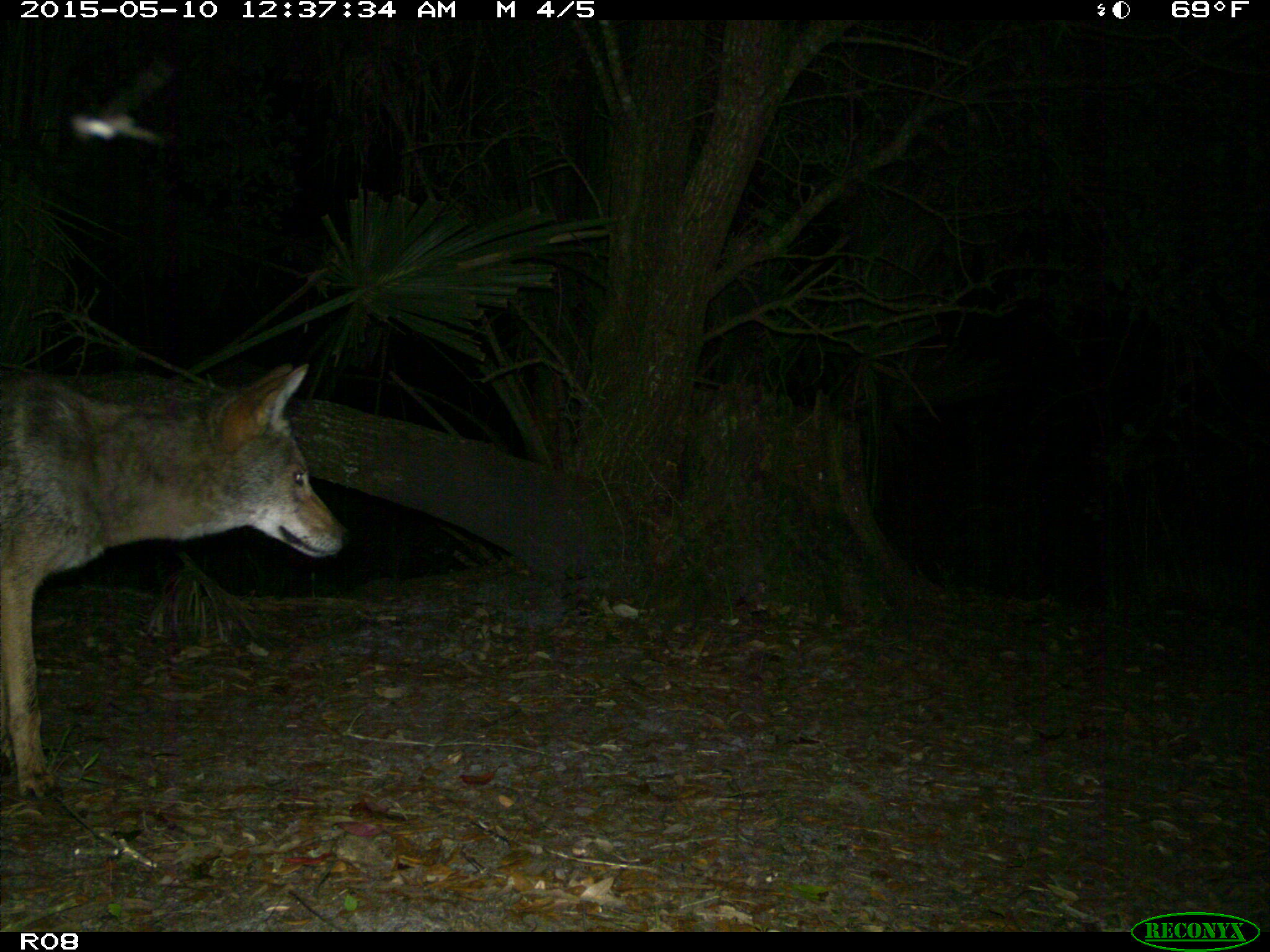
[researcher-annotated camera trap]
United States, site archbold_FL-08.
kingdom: Animalia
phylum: Chordata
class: Mammalia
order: Carnivora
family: Canidae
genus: Canis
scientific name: Canis latrans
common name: coyote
Canis latrans (coyote).